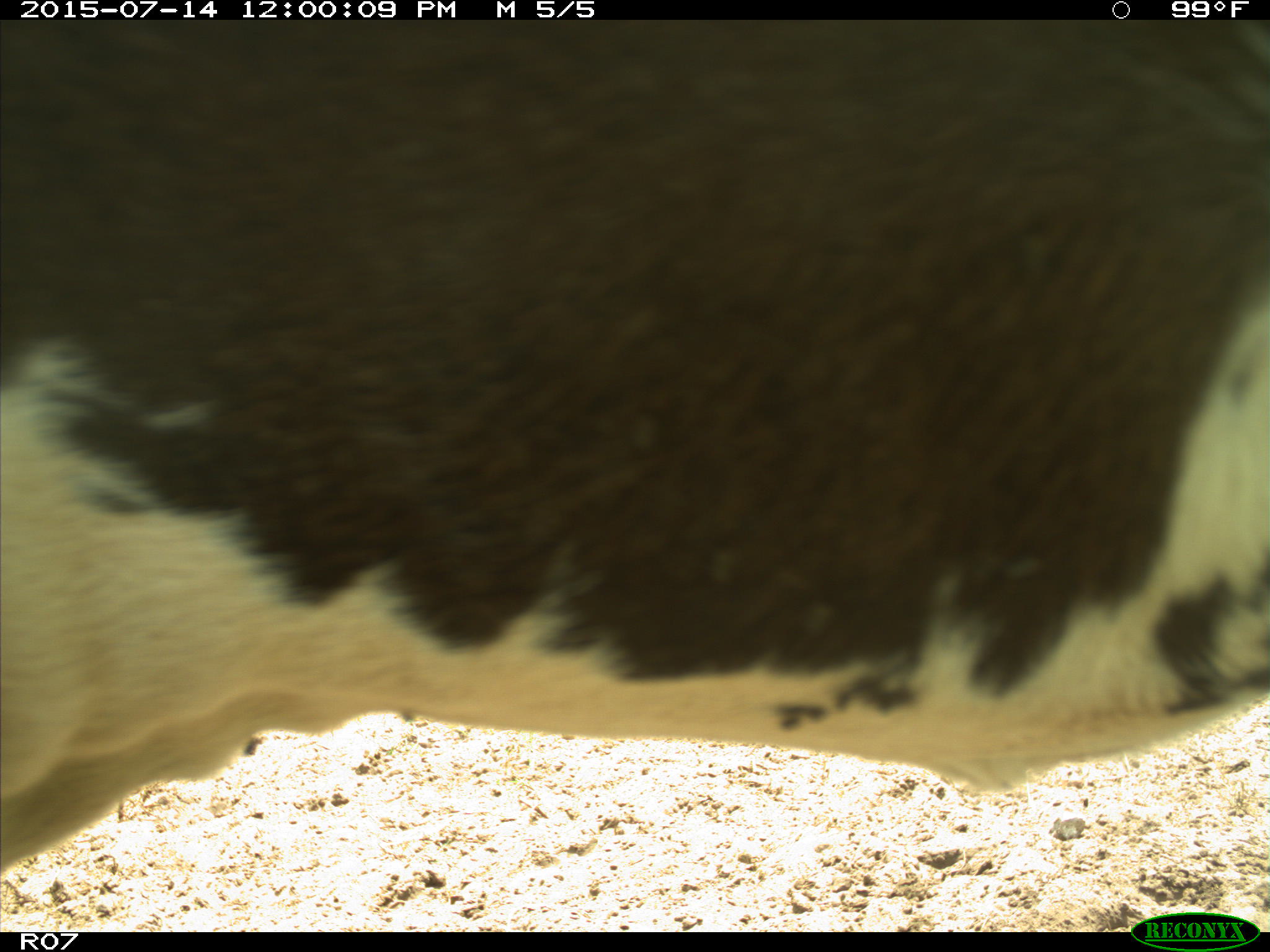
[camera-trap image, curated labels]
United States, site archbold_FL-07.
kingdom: Animalia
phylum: Chordata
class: Mammalia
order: Artiodactyla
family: Bovidae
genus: Bos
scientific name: Bos taurus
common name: domestic cow